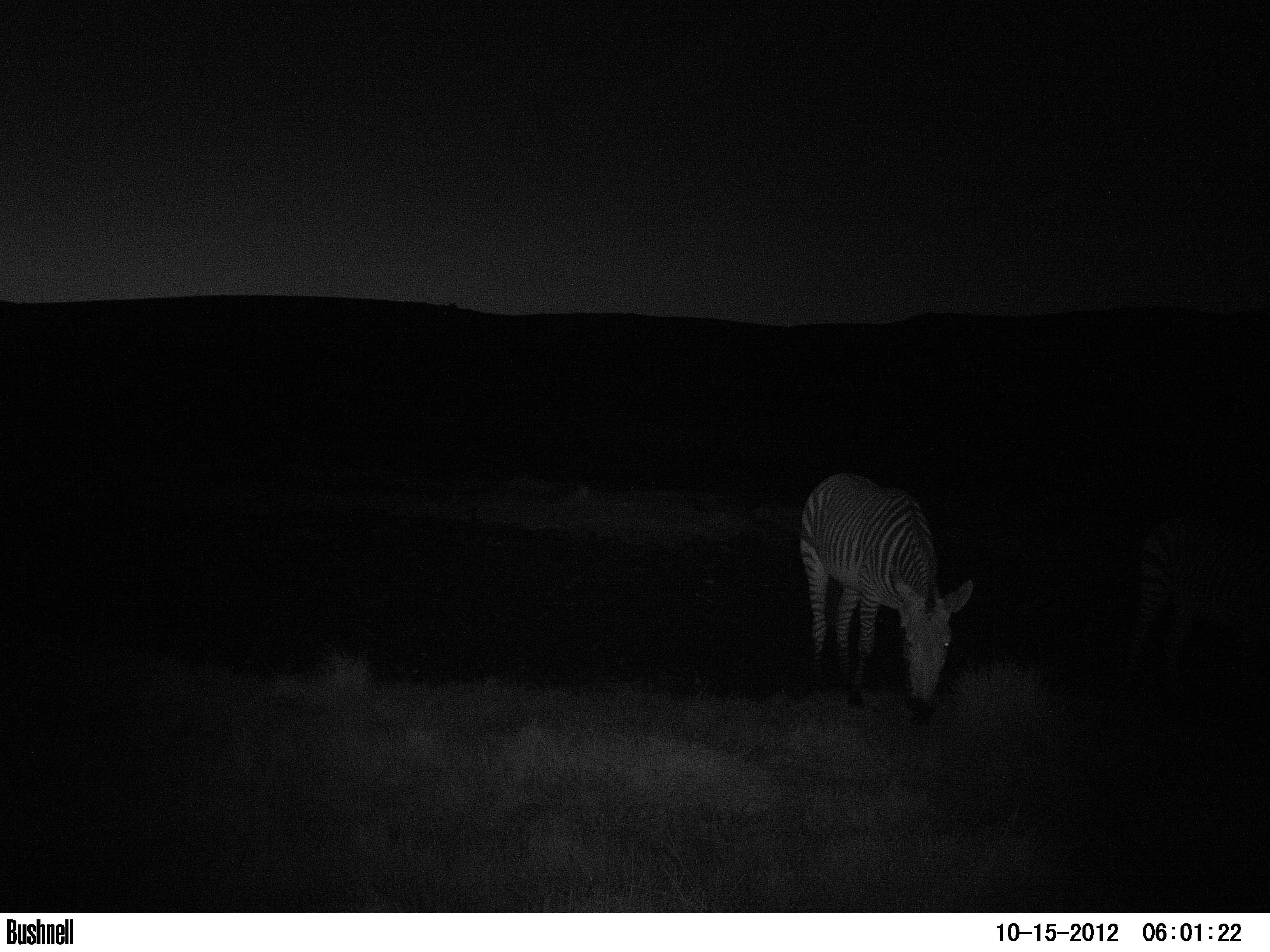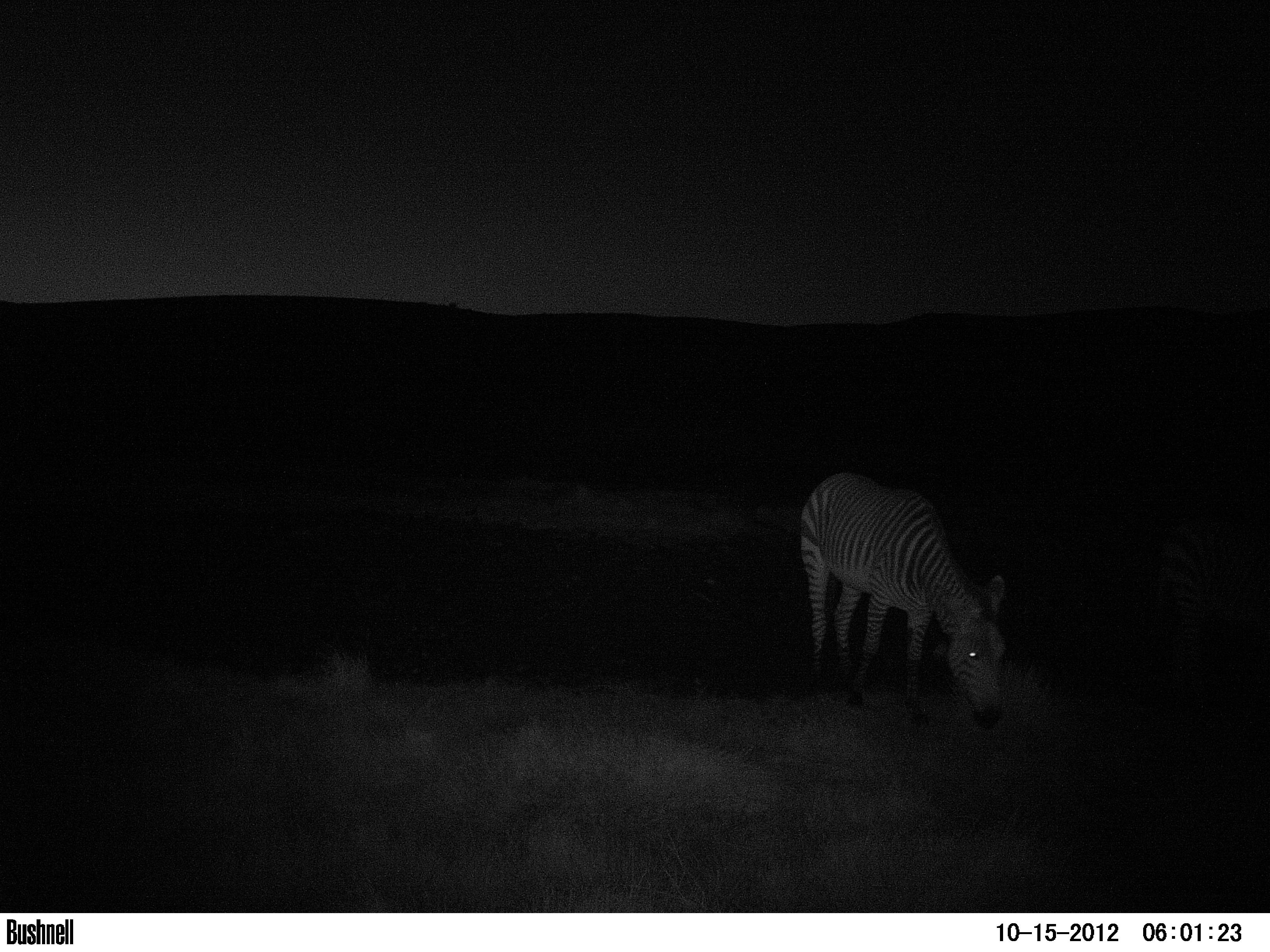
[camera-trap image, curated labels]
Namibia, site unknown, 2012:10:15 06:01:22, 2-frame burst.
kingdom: Animalia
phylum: Chordata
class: Mammalia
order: Perissodactyla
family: Equidae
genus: Equus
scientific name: Equus zebra hartmannae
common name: hartmann's mountain zebra